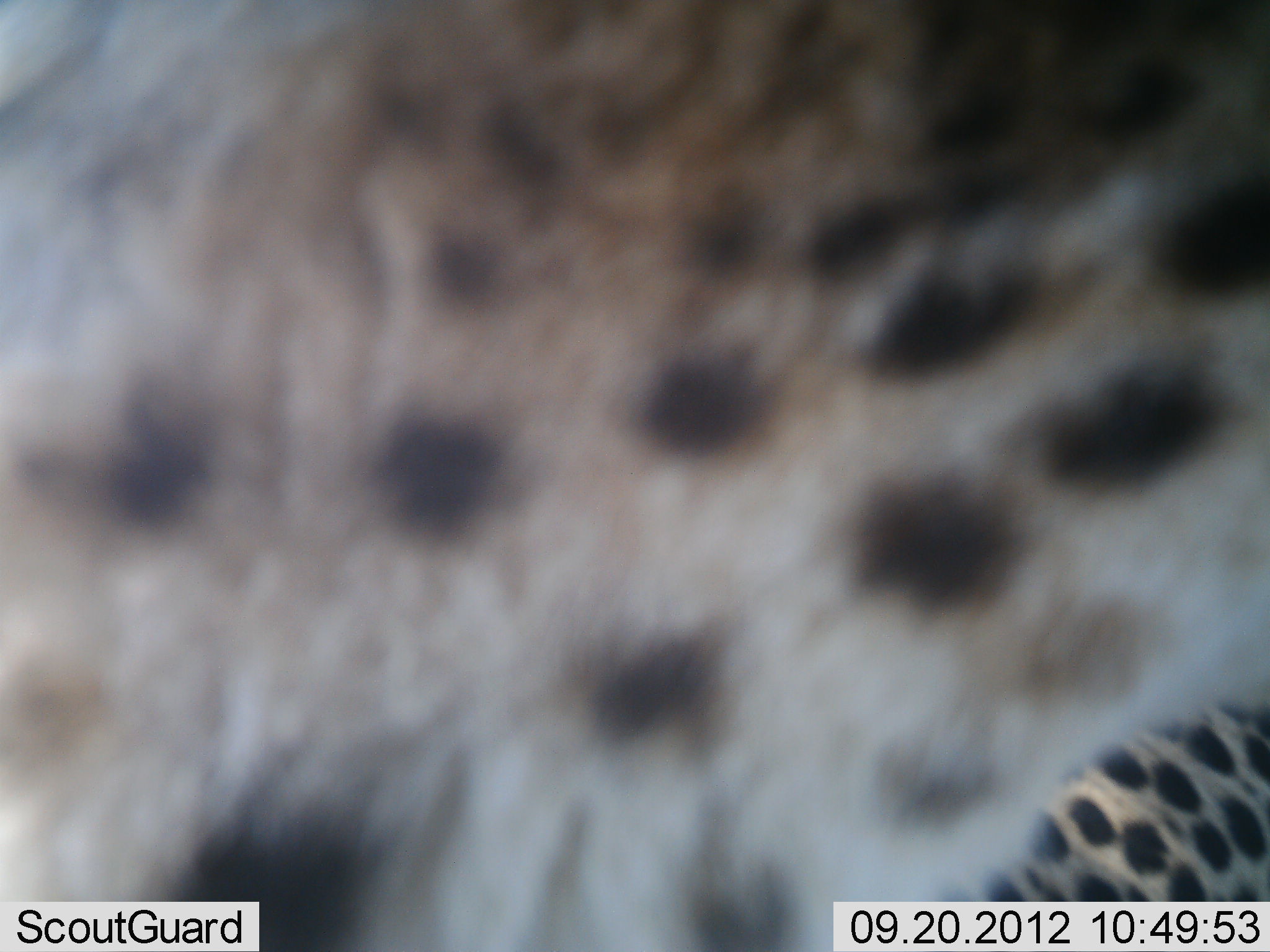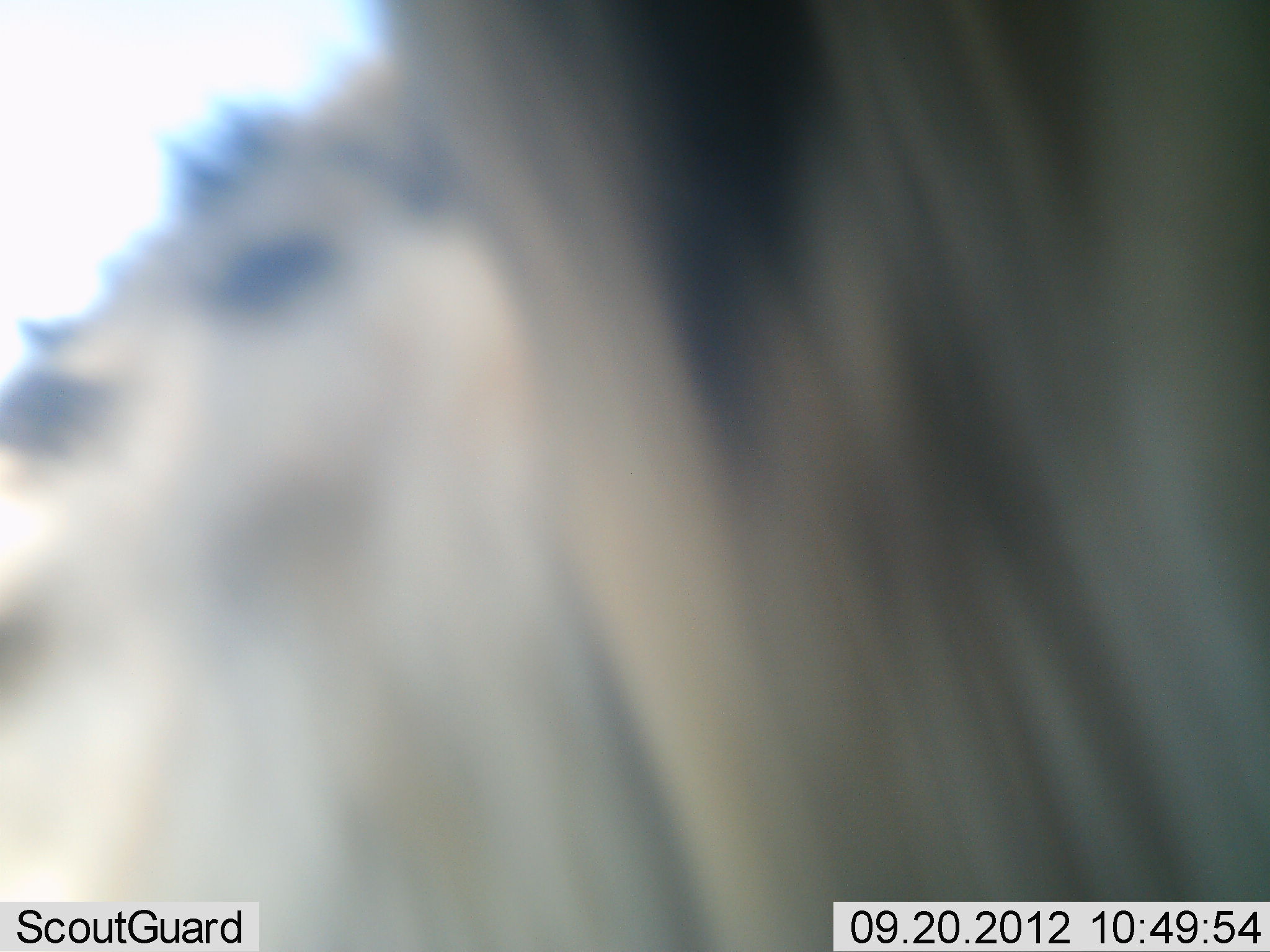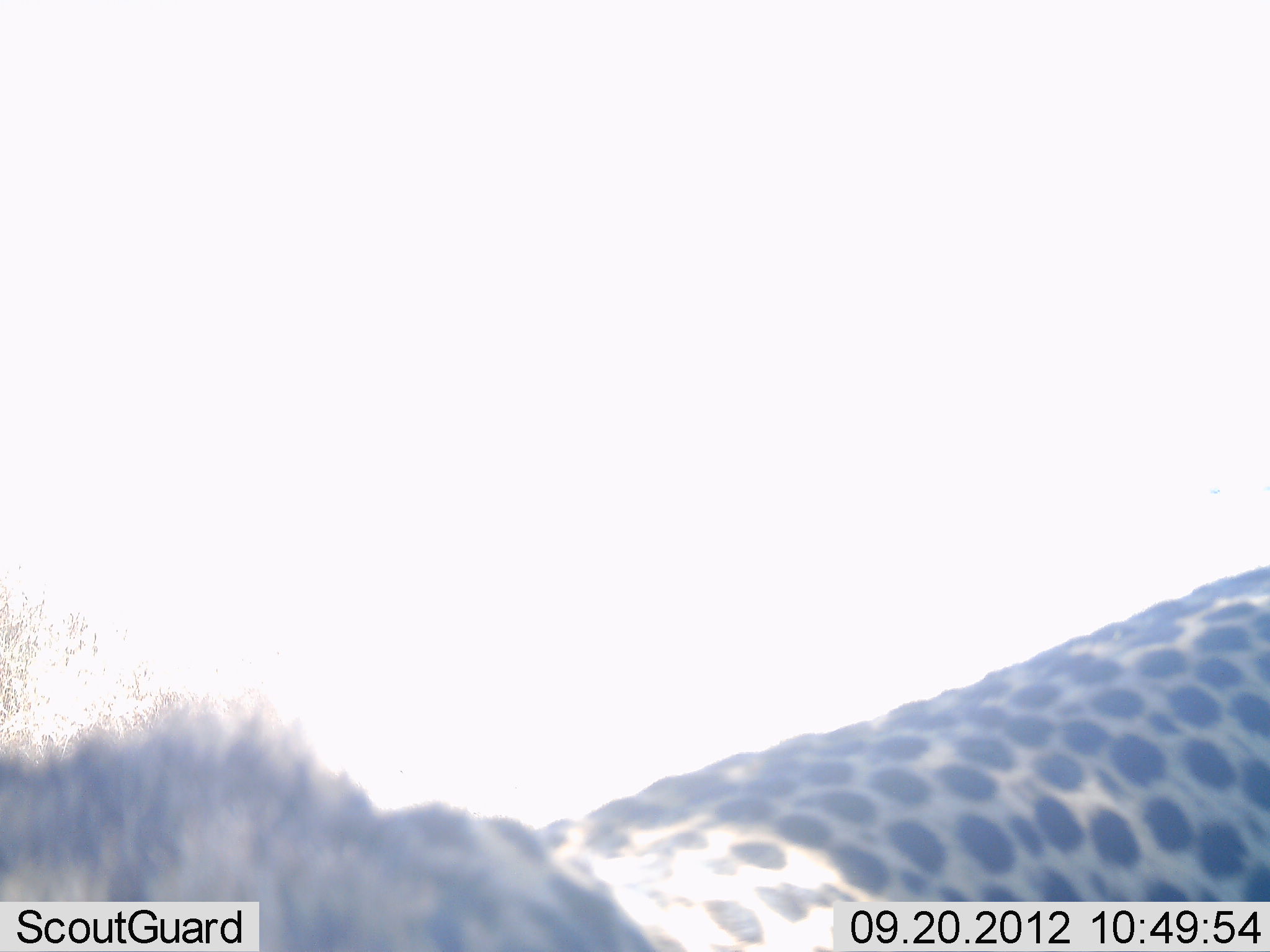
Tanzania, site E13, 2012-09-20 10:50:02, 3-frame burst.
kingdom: Animalia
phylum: Chordata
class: Mammalia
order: Carnivora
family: Felidae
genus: Acinonyx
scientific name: Acinonyx jubatus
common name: cheetah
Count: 1.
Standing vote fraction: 30%.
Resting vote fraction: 0%.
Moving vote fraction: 60%.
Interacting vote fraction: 10%.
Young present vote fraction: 0%.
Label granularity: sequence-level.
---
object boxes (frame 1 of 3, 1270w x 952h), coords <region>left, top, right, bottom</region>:
animal: <region>0, 0, 1270, 952</region>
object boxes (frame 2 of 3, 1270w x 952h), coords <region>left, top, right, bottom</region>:
animal: <region>0, 0, 1269, 951</region>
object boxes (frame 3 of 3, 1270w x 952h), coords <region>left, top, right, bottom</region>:
animal: <region>2, 562, 1270, 952</region>